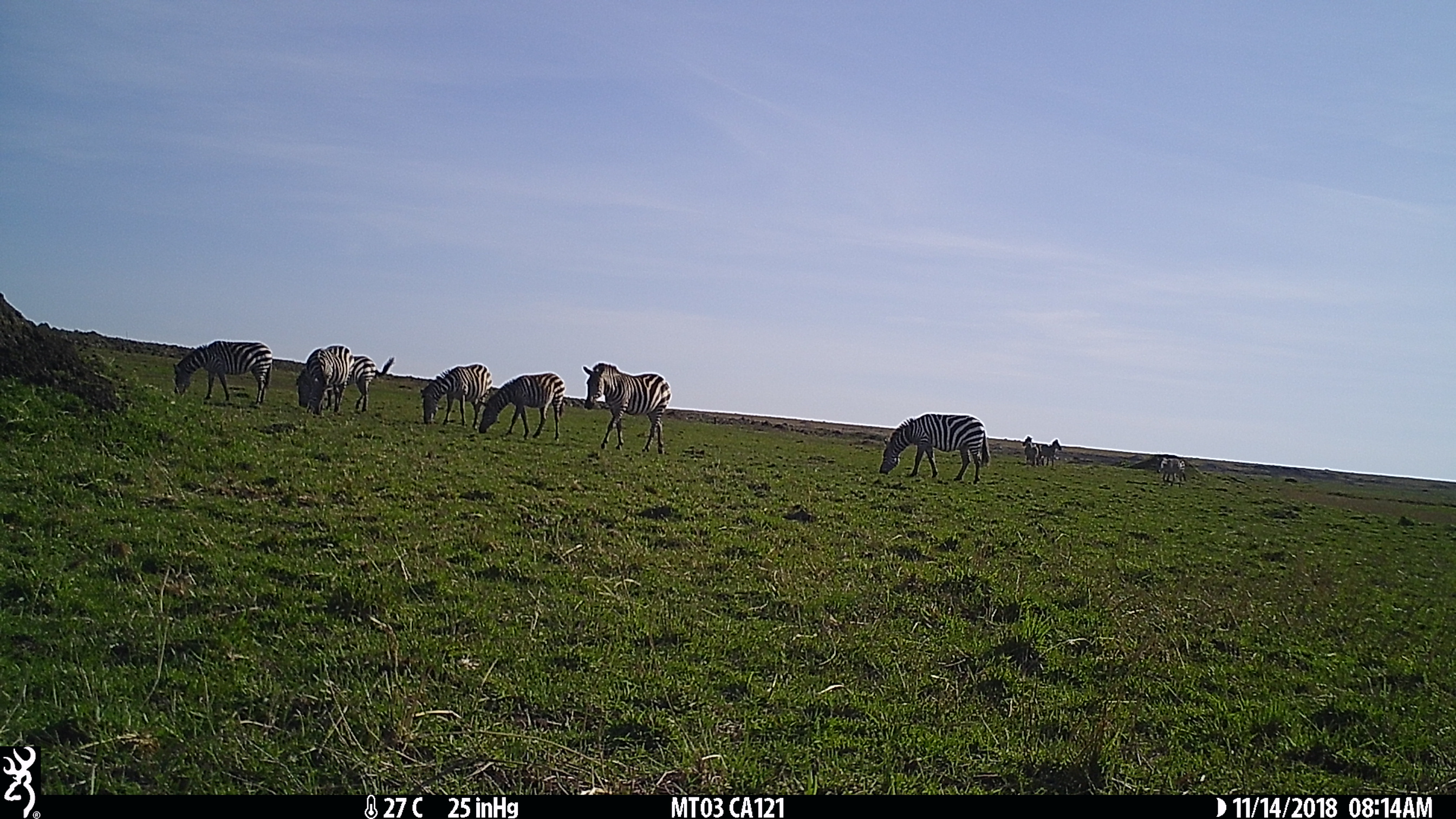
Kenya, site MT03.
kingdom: Animalia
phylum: Chordata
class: Mammalia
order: Perissodactyla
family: Equidae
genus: Equus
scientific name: Equus quagga burchellii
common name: burchell's zebra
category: zebra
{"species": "zebra (burchell's zebra) (Equus quagga burchellii)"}